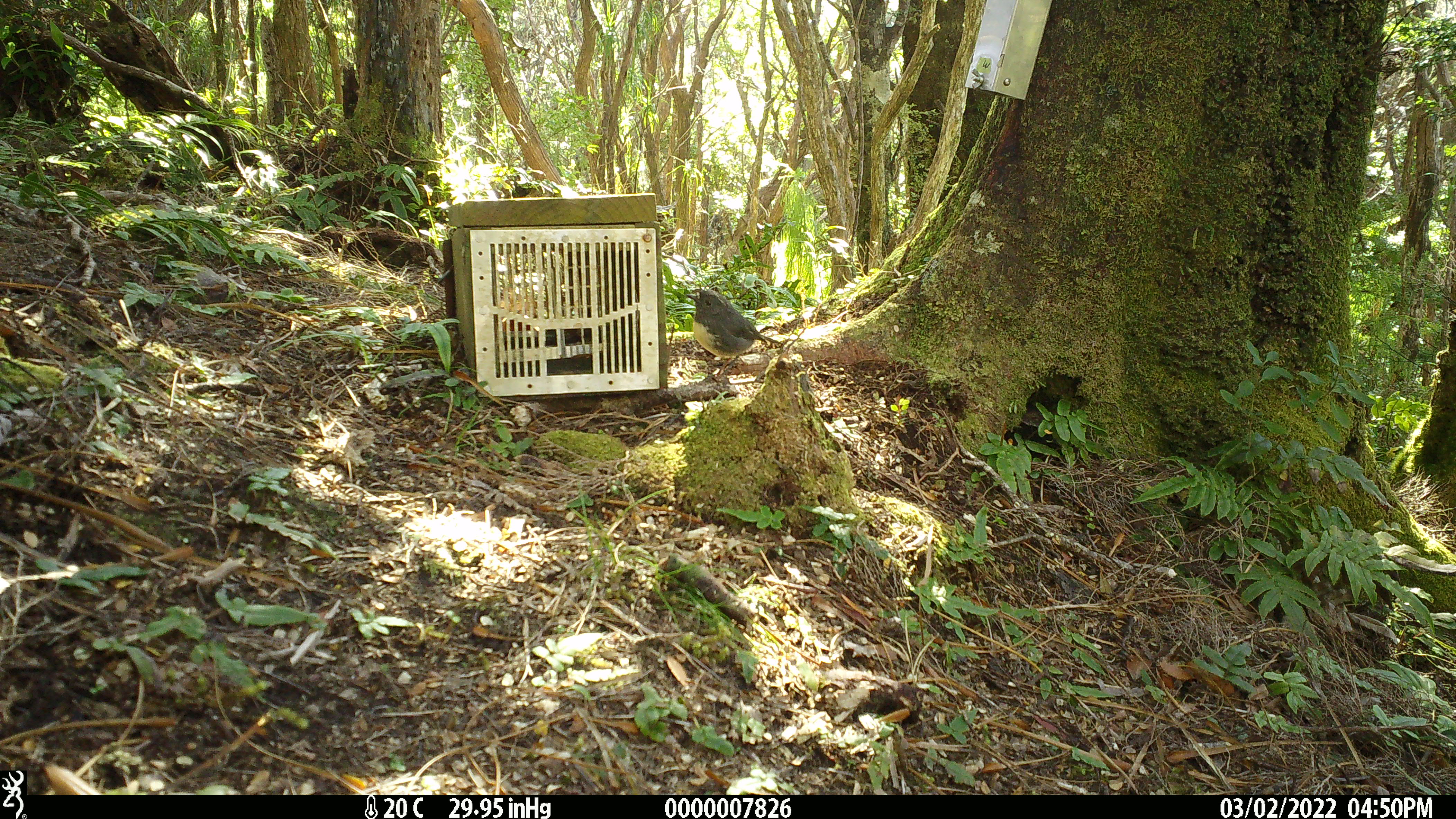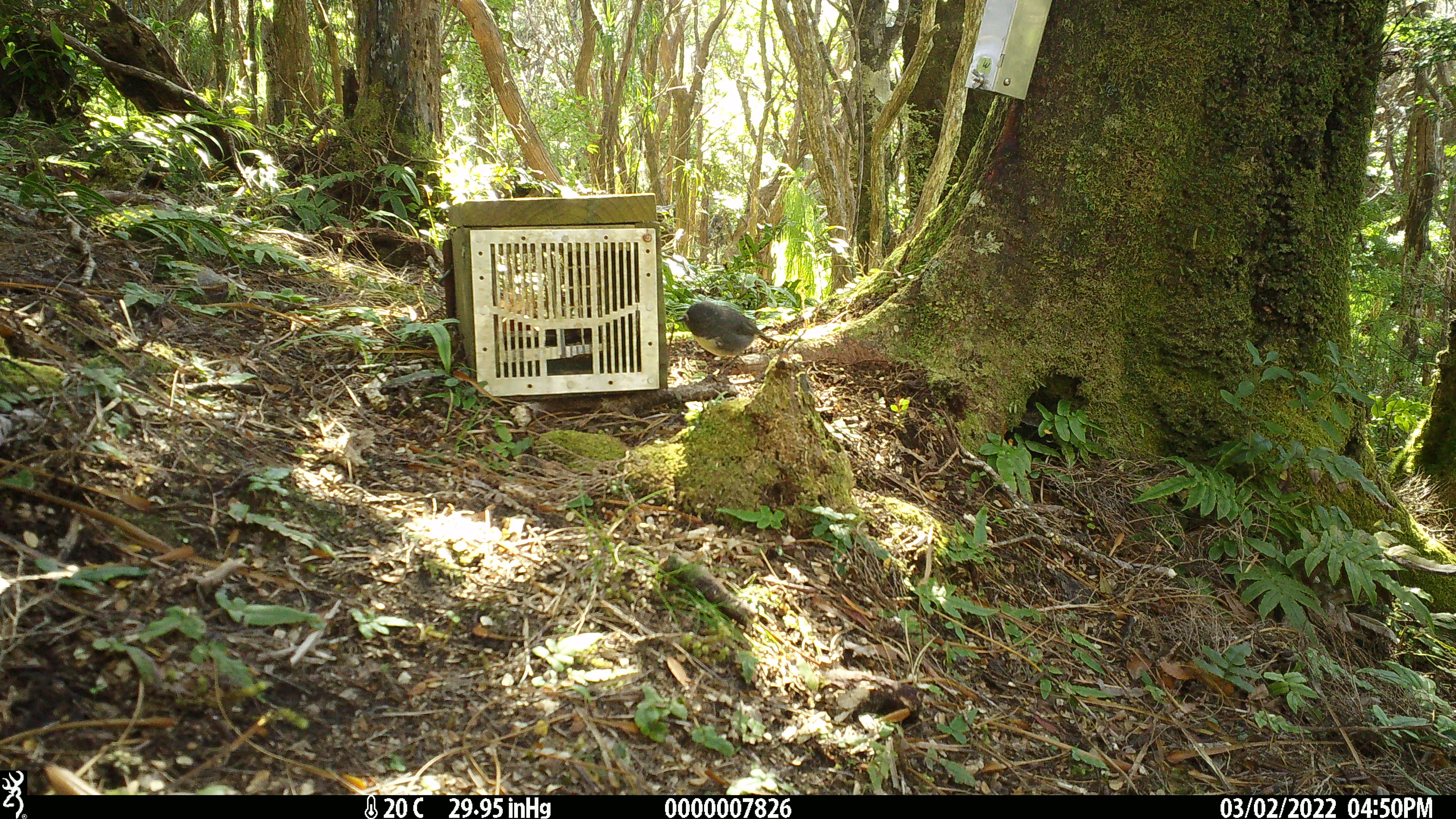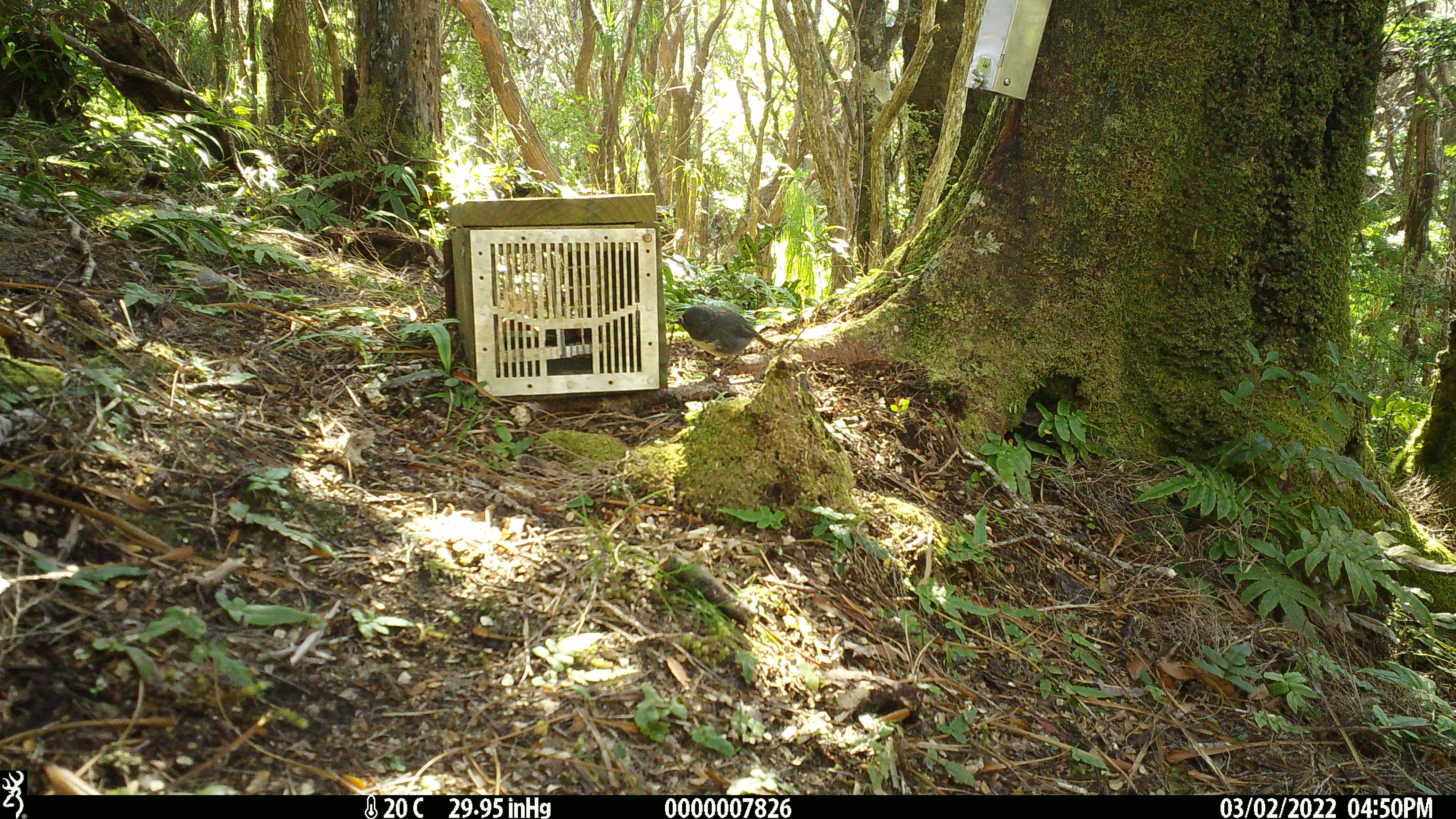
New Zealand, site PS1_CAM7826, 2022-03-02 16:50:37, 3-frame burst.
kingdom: Animalia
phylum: Chordata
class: Aves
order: Passeriformes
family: Petroicidae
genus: Petroica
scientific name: Petroica australis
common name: new zealand robin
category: robin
Robin (new zealand robin) (Petroica australis).